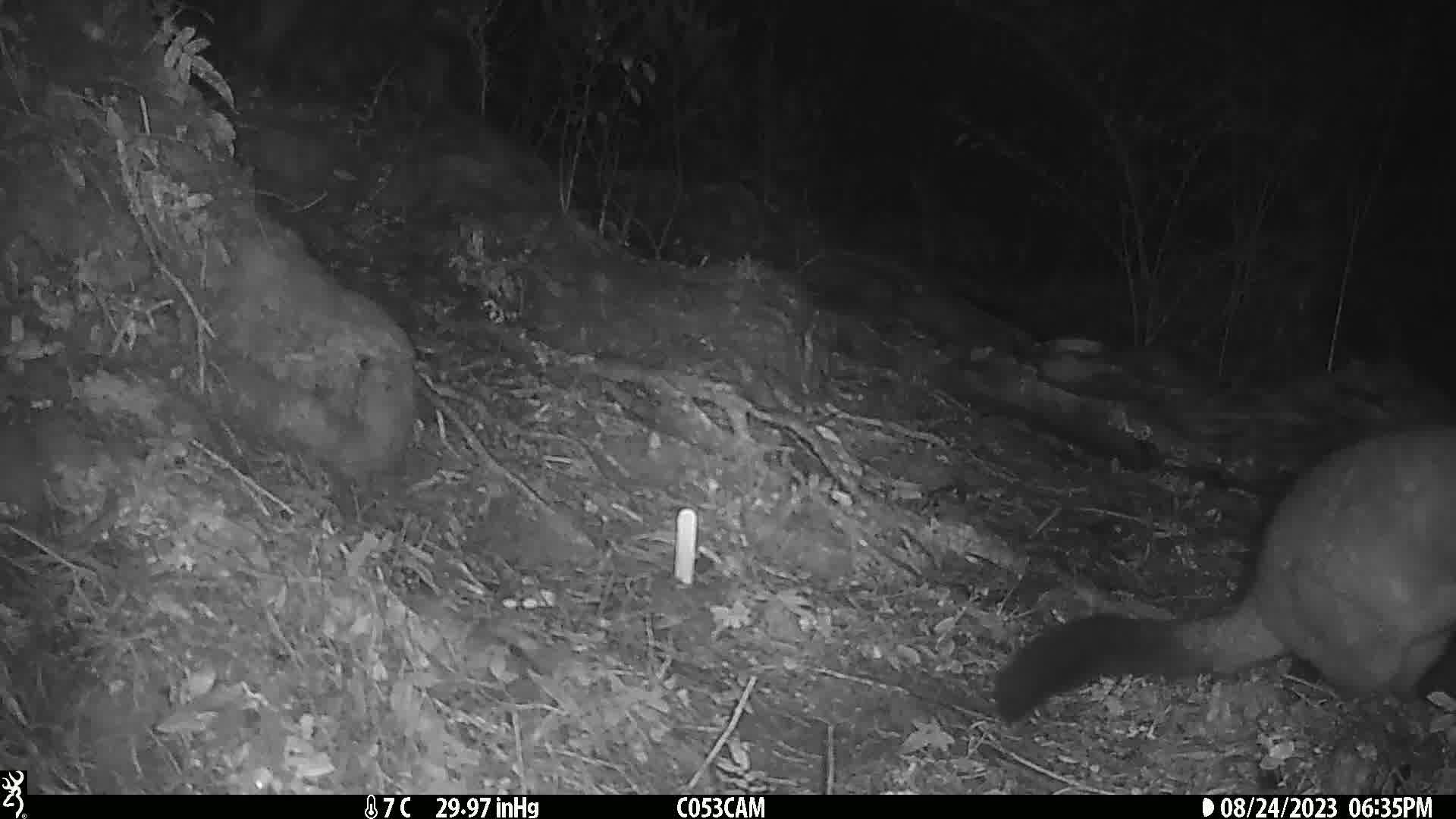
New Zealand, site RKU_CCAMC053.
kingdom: Animalia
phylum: Chordata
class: Mammalia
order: Diprotodontia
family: Phalangeridae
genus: Trichosurus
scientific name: Trichosurus vulpecula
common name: common brushtail possum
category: possum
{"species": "possum (common brushtail possum) (Trichosurus vulpecula)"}